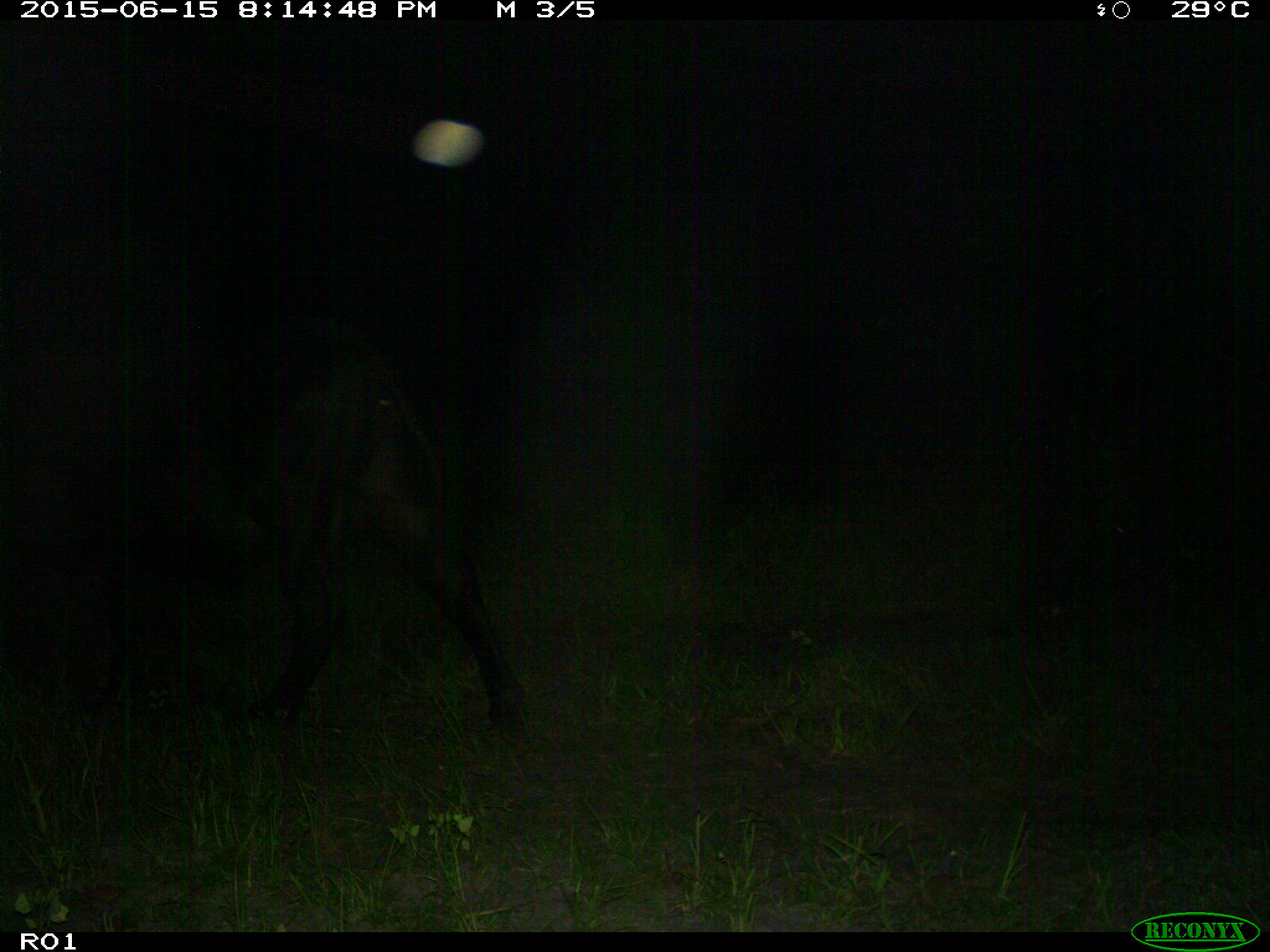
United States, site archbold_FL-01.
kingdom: Animalia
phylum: Chordata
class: Mammalia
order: Artiodactyla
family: Bovidae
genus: Bos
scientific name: Bos taurus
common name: domestic cow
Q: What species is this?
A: Bos taurus (domestic cow).